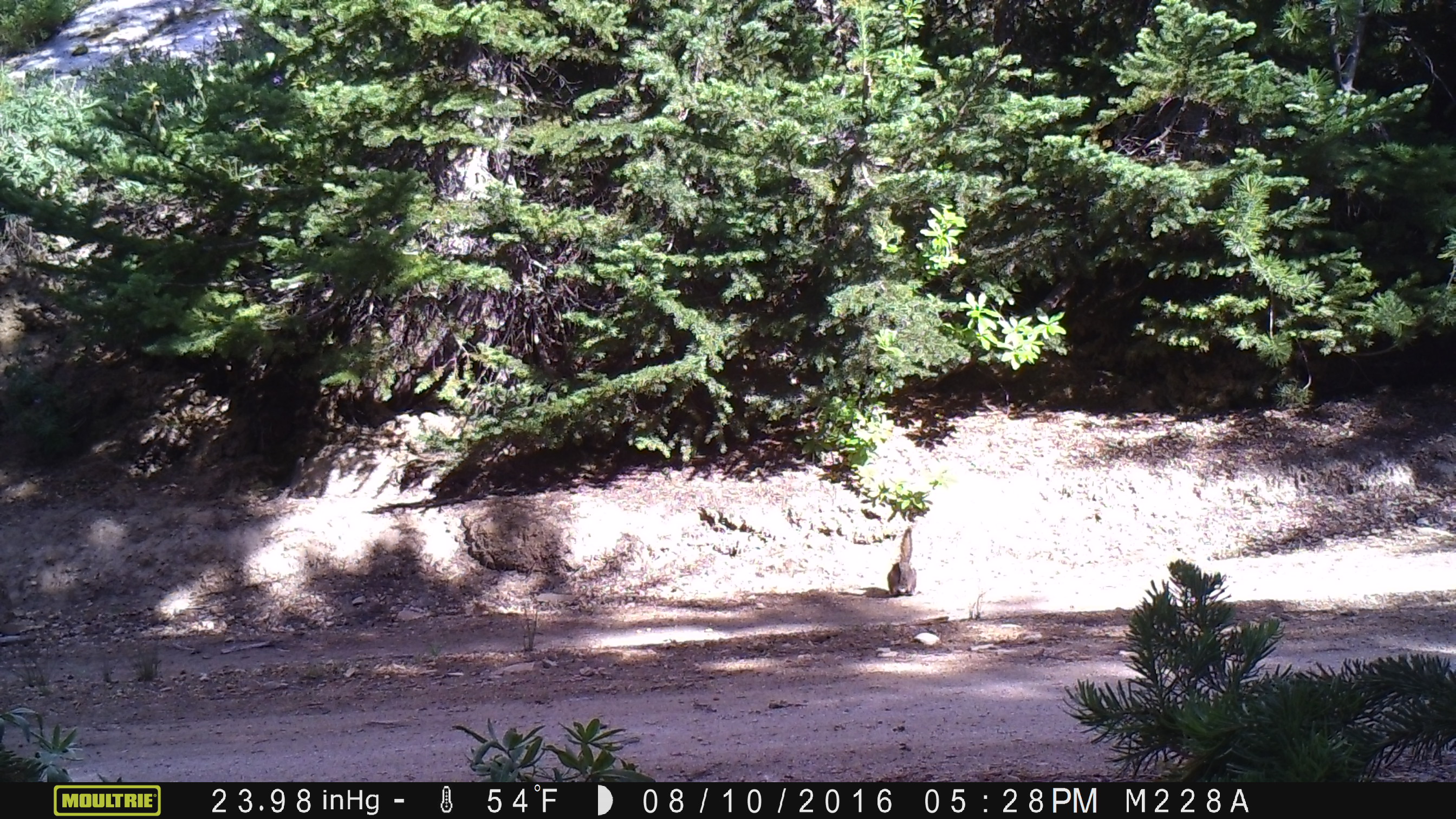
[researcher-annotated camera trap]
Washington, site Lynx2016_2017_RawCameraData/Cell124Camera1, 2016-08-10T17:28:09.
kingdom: Animalia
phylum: Chordata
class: Mammalia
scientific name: Mammalia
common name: small mammal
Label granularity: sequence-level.